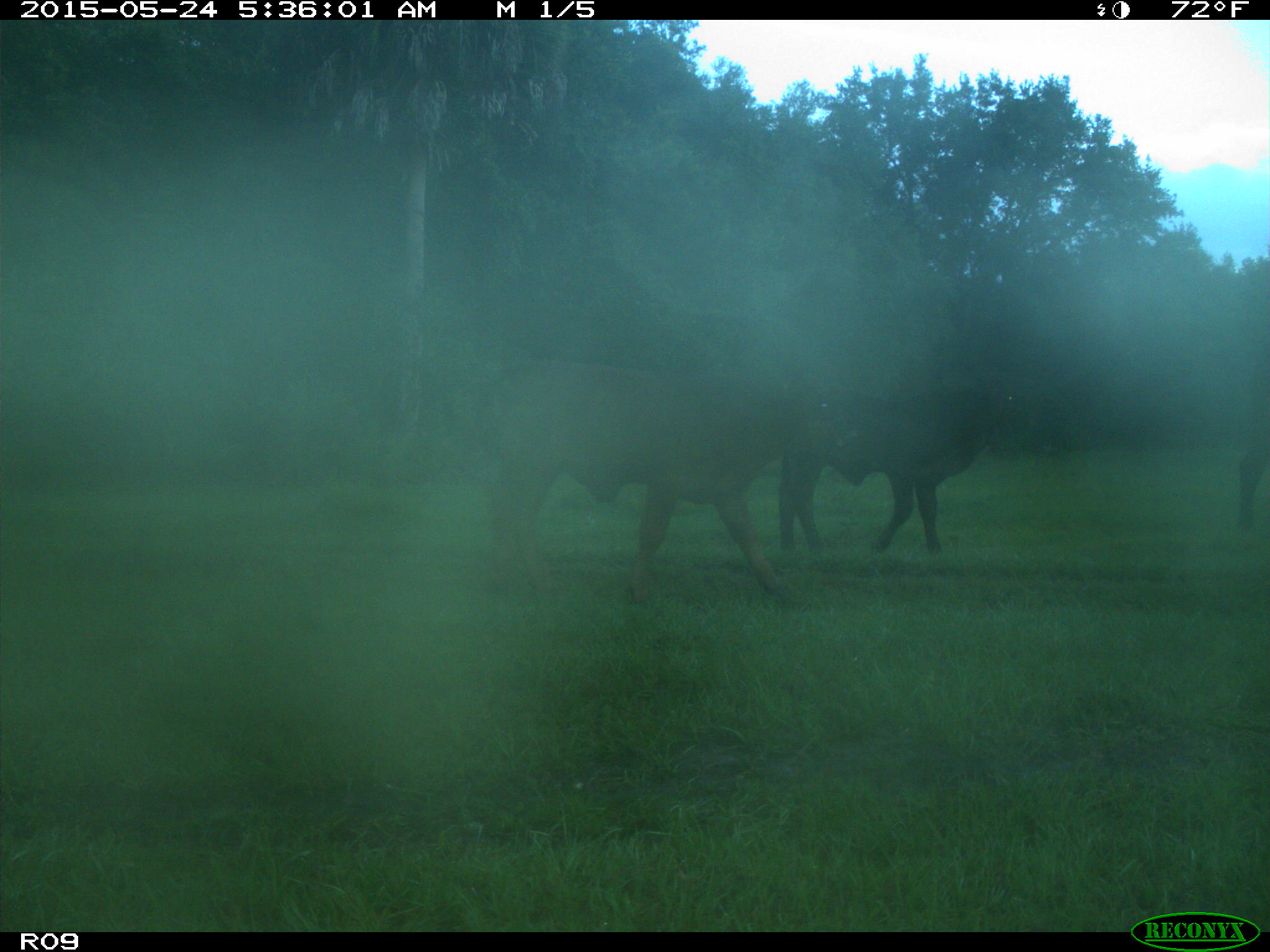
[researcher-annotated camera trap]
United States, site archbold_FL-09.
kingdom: Animalia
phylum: Chordata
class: Mammalia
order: Artiodactyla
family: Bovidae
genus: Bos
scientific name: Bos taurus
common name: domestic cow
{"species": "Bos taurus (domestic cow)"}